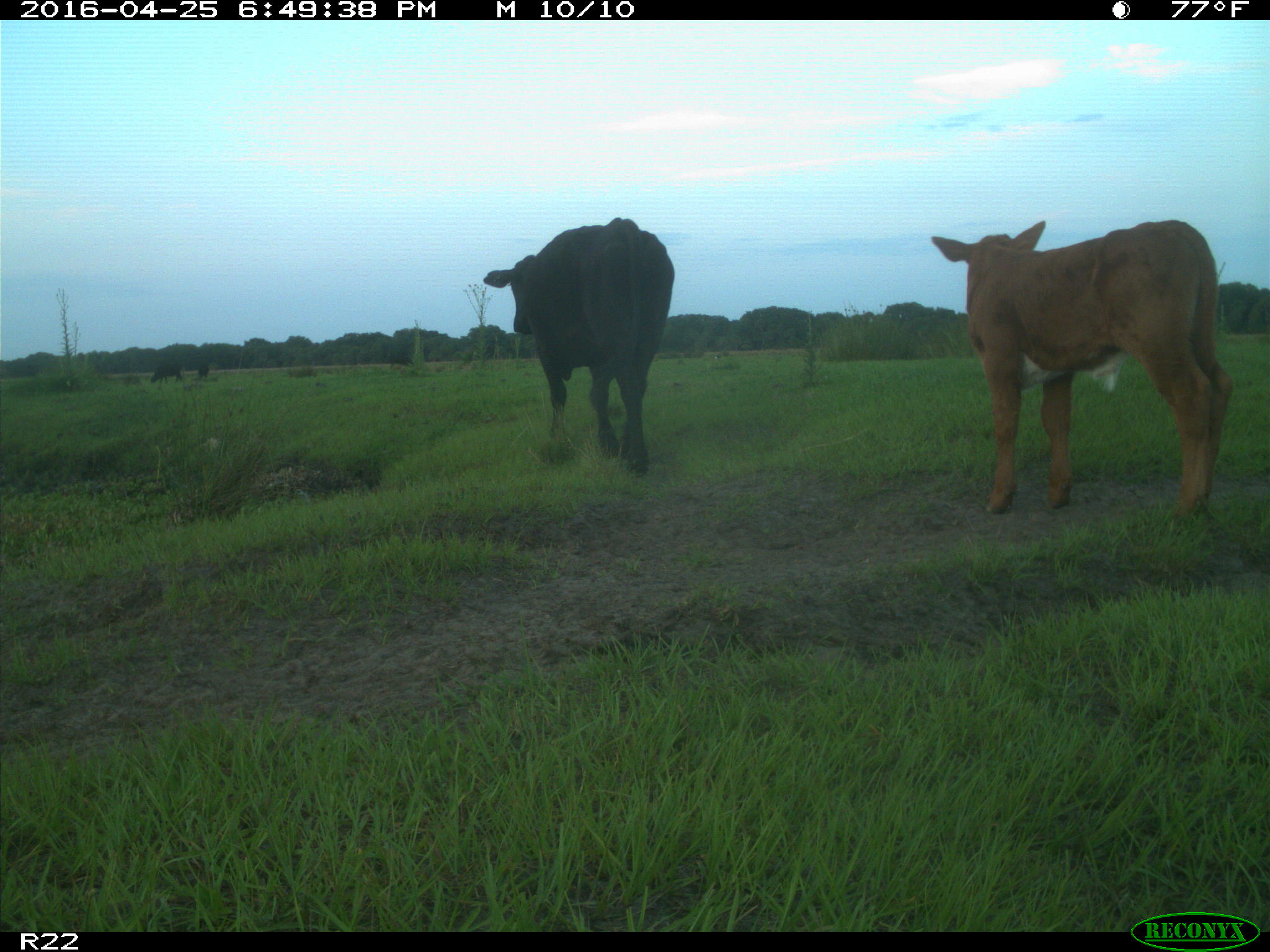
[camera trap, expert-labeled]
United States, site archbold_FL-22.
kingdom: Animalia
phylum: Chordata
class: Mammalia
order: Artiodactyla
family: Bovidae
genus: Bos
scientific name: Bos taurus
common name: domestic cow